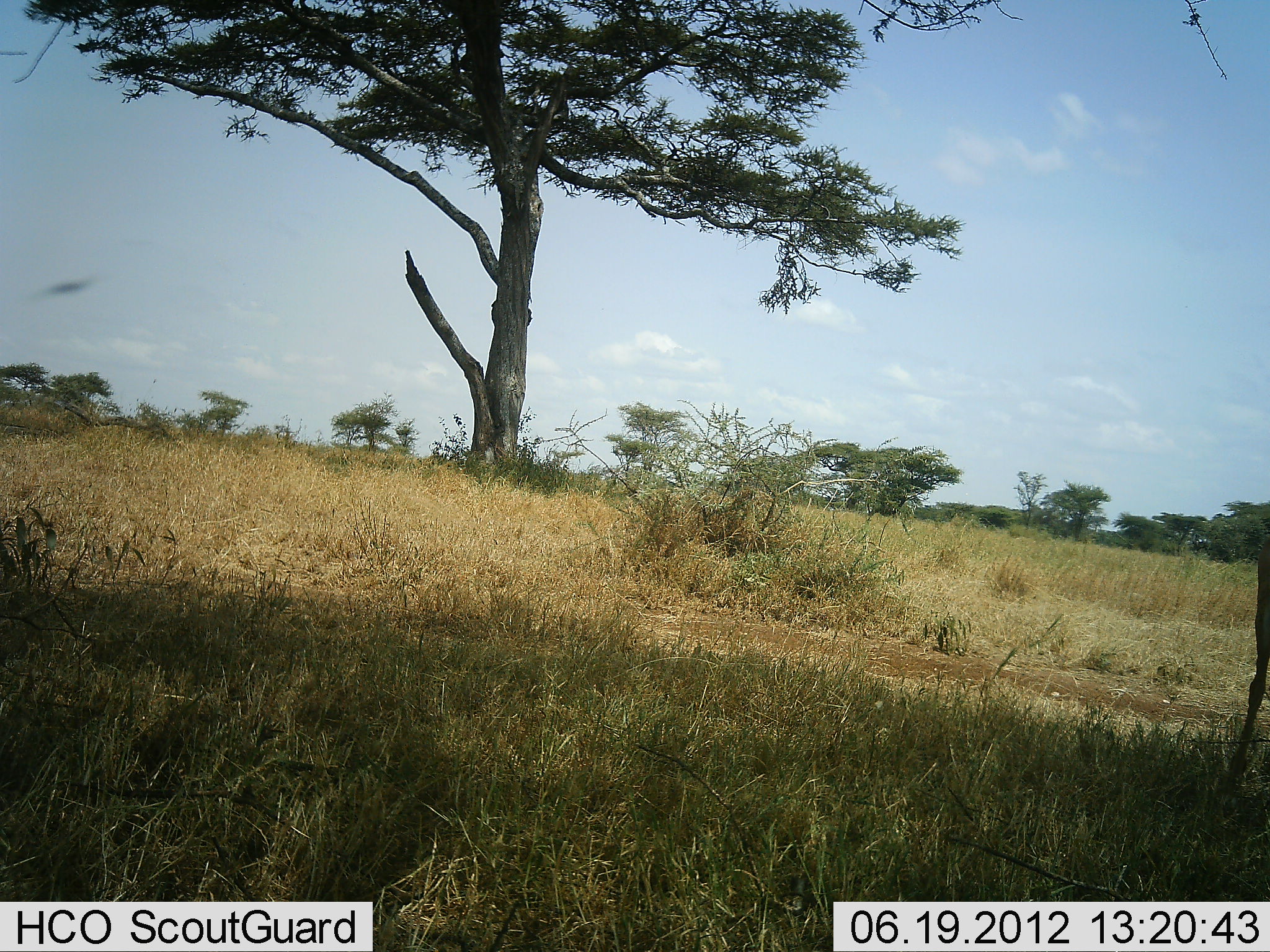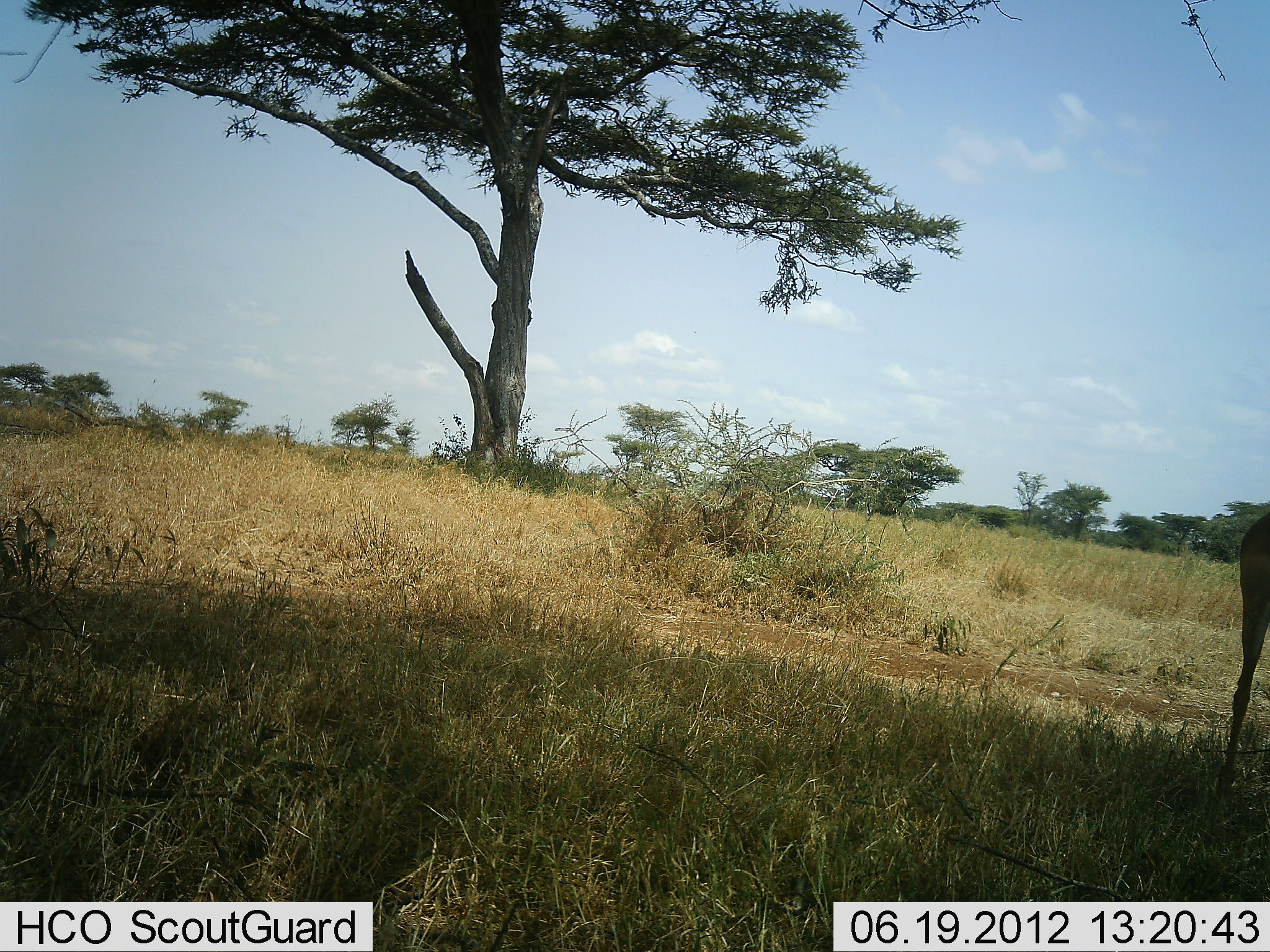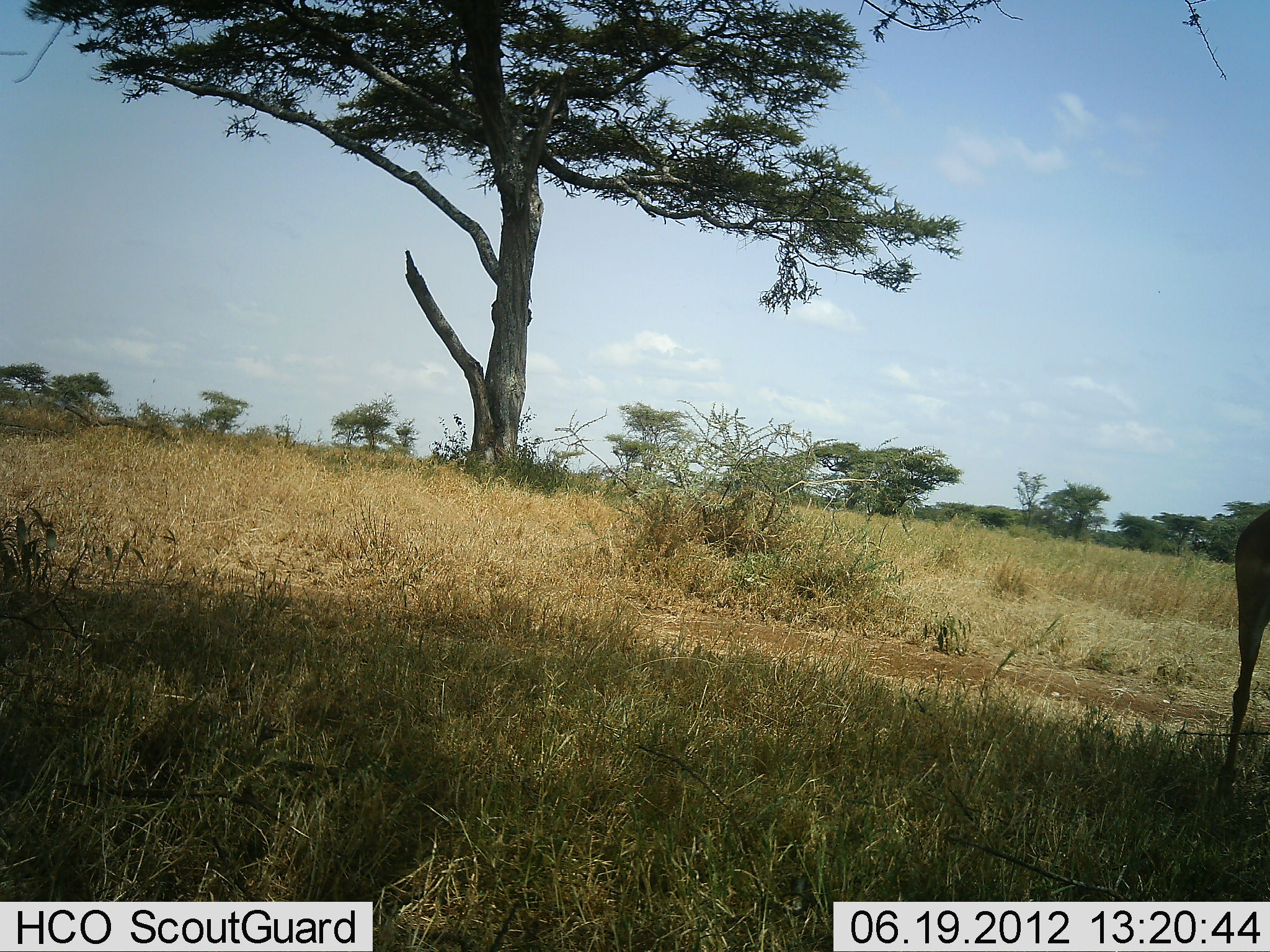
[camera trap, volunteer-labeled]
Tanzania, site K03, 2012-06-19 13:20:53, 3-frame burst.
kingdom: Animalia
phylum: Chordata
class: Mammalia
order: Artiodactyla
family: Bovidae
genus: Aepyceros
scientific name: Aepyceros melampus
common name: impala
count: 1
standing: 62%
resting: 0%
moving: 0%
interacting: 0%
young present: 0%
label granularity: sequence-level